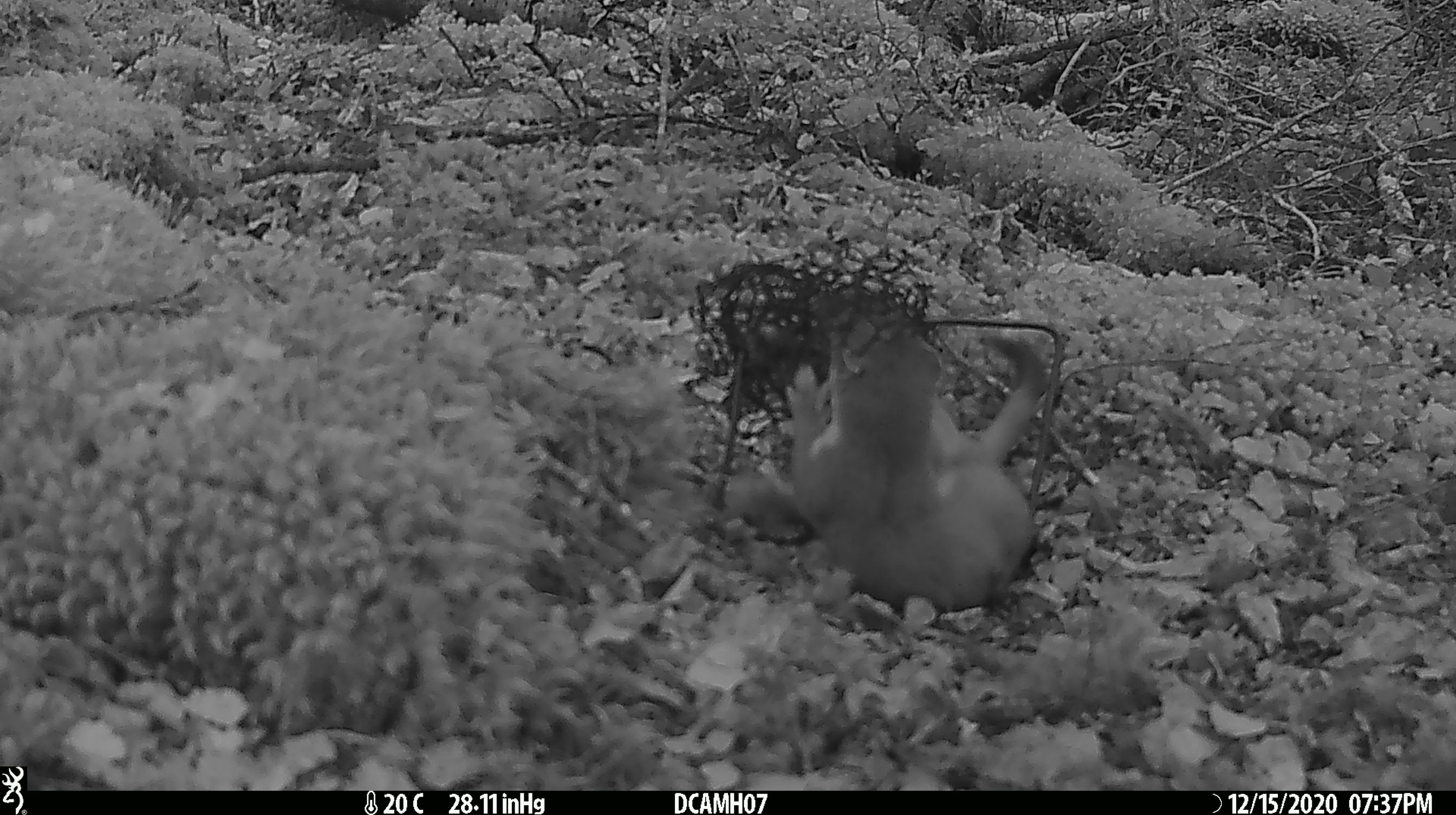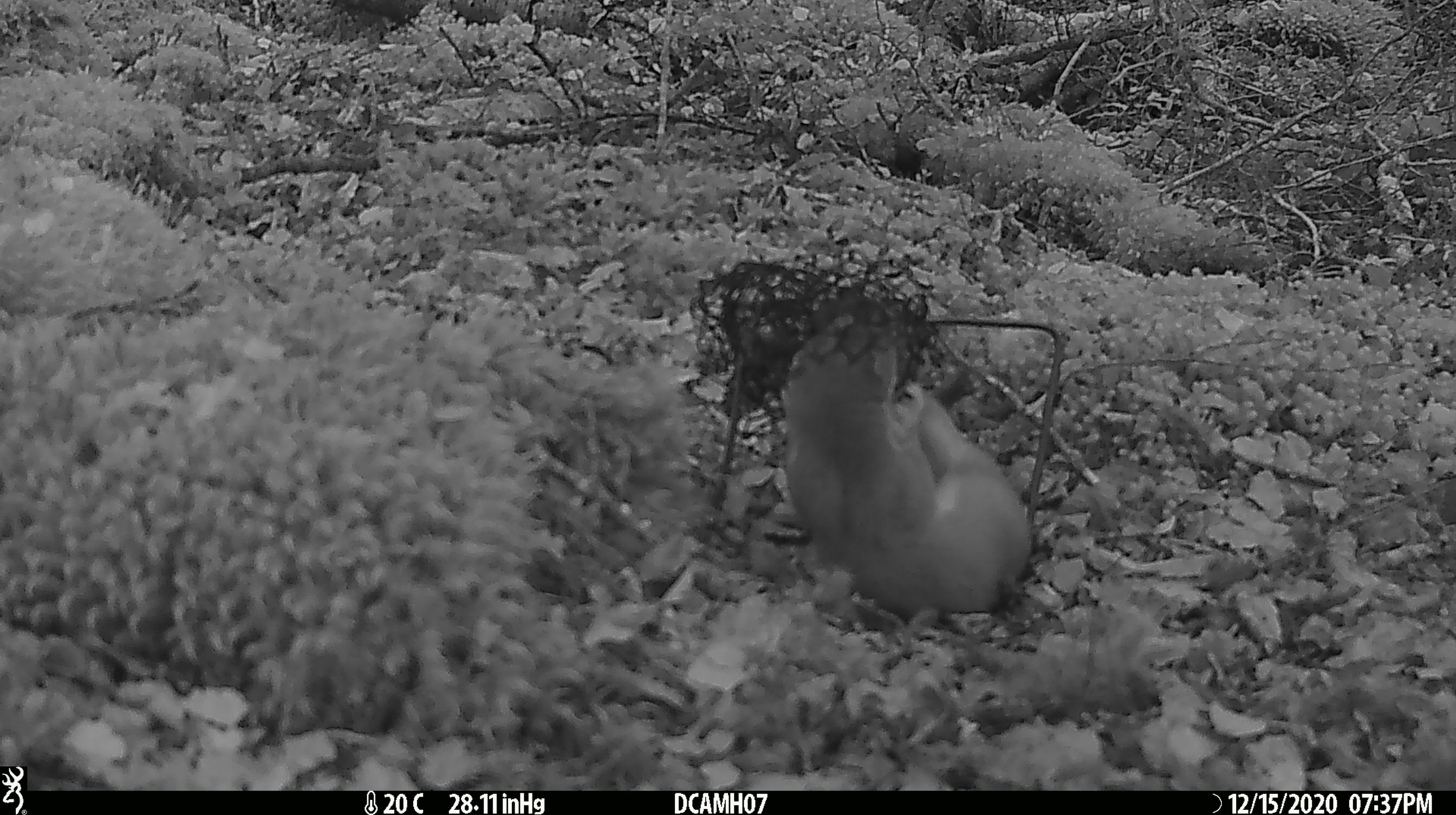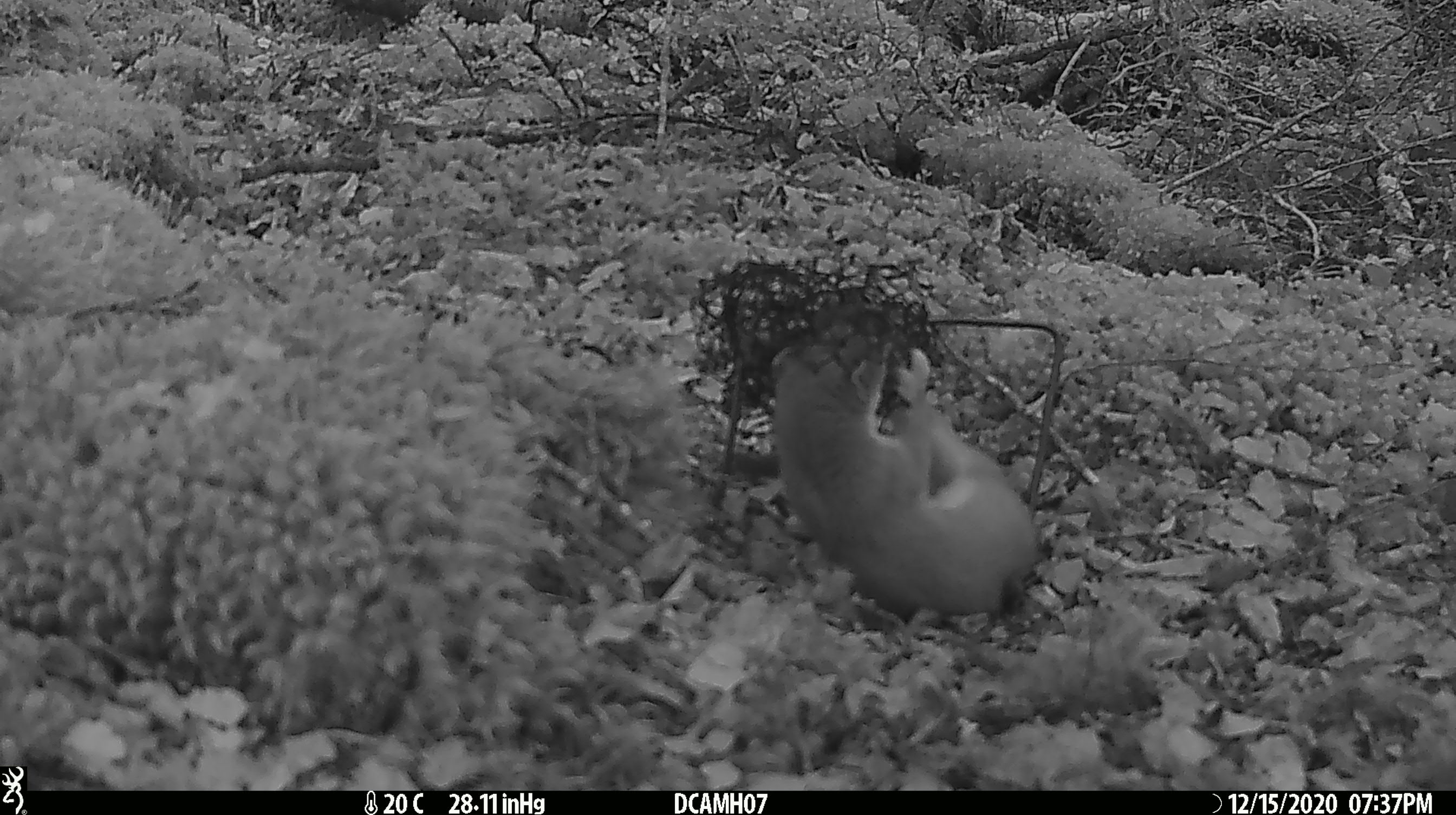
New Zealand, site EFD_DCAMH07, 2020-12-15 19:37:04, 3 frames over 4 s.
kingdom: Animalia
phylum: Chordata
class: Mammalia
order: Carnivora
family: Mustelidae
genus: Mustela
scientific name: Mustela erminea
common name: stoat